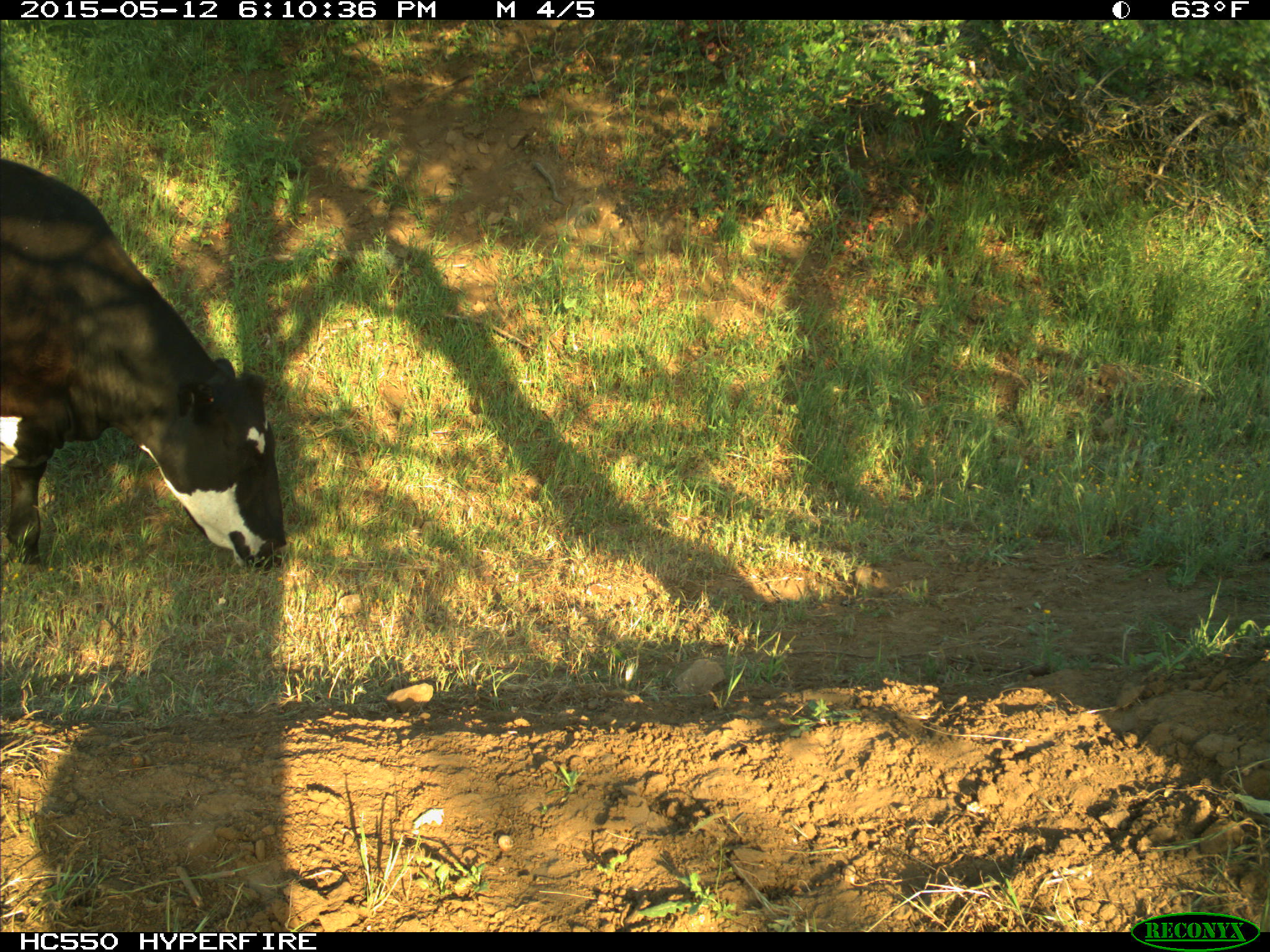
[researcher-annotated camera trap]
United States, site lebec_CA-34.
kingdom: Animalia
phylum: Chordata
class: Mammalia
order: Artiodactyla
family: Bovidae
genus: Bos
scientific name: Bos taurus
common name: domestic cow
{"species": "Bos taurus (domestic cow)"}